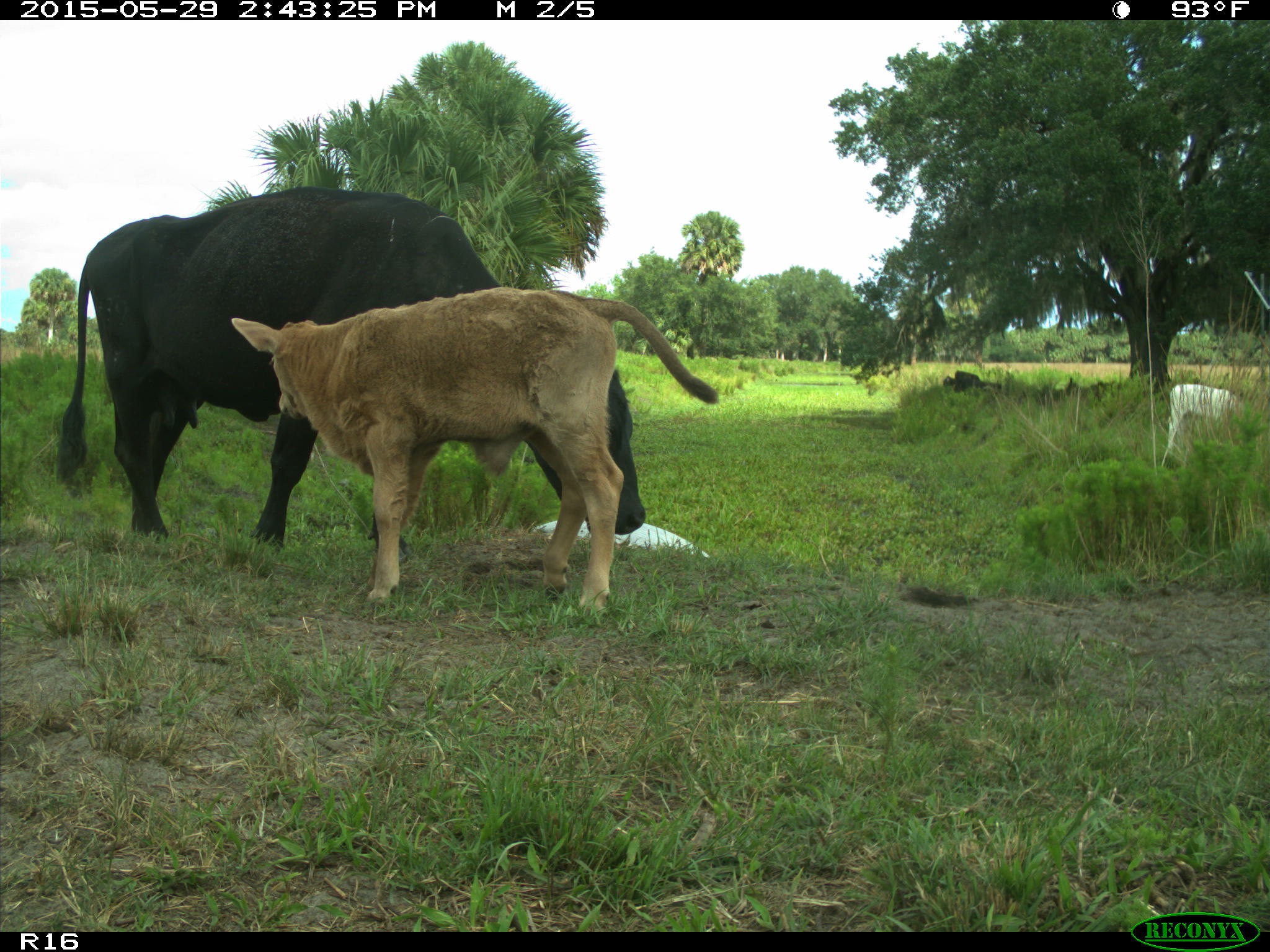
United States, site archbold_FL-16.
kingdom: Animalia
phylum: Chordata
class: Mammalia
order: Artiodactyla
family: Bovidae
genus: Bos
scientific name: Bos taurus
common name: domestic cow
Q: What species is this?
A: Bos taurus (domestic cow).